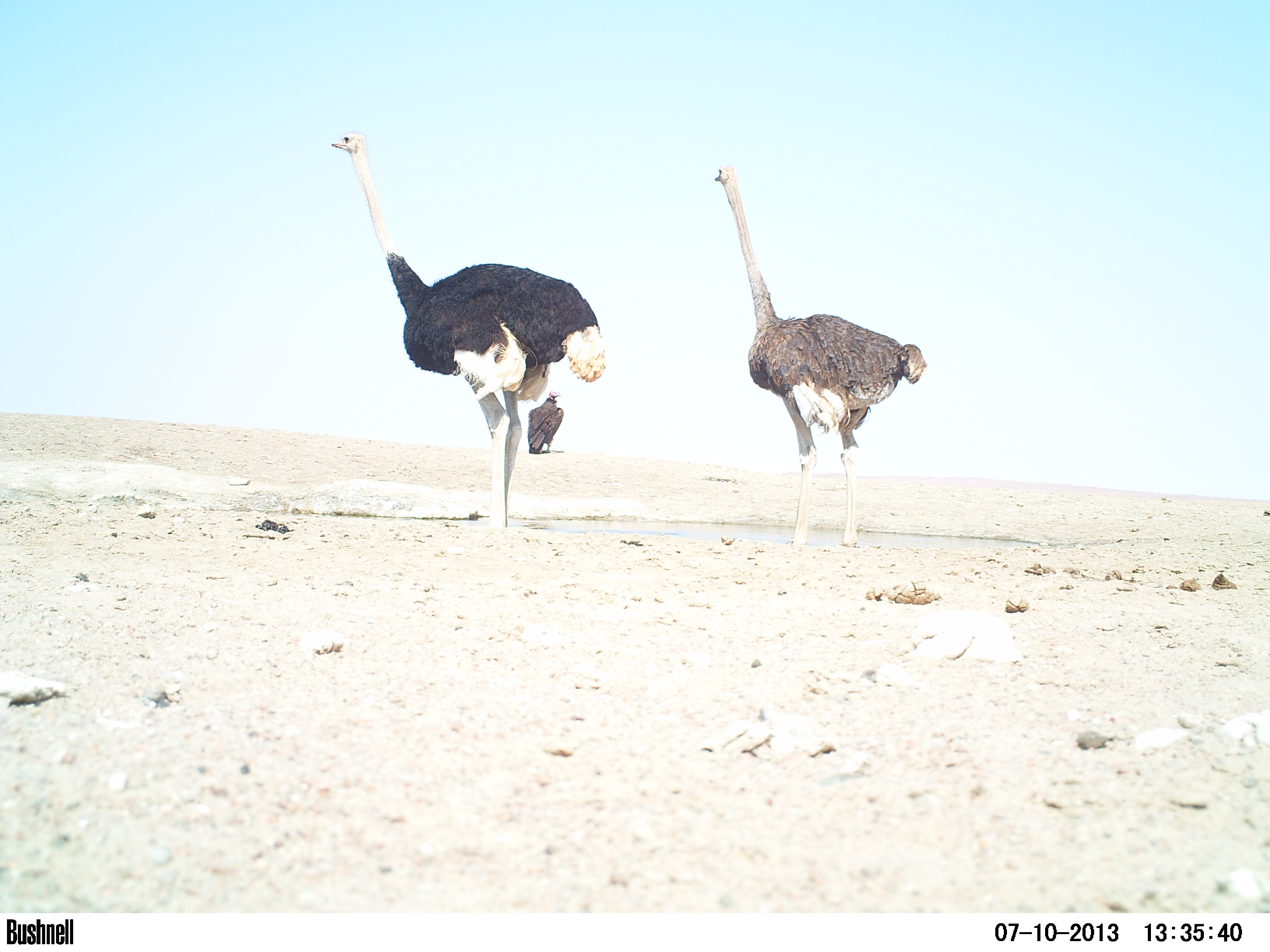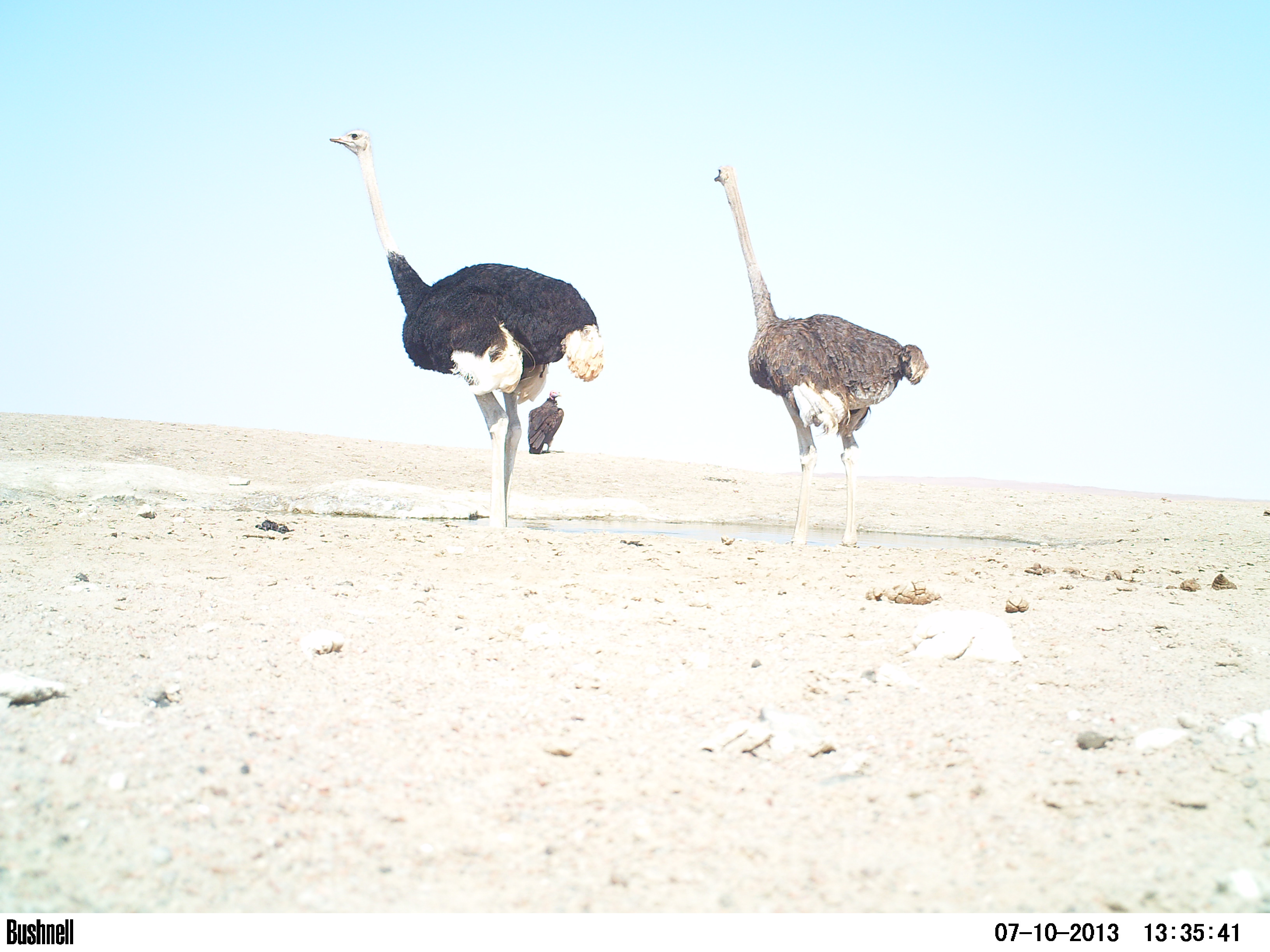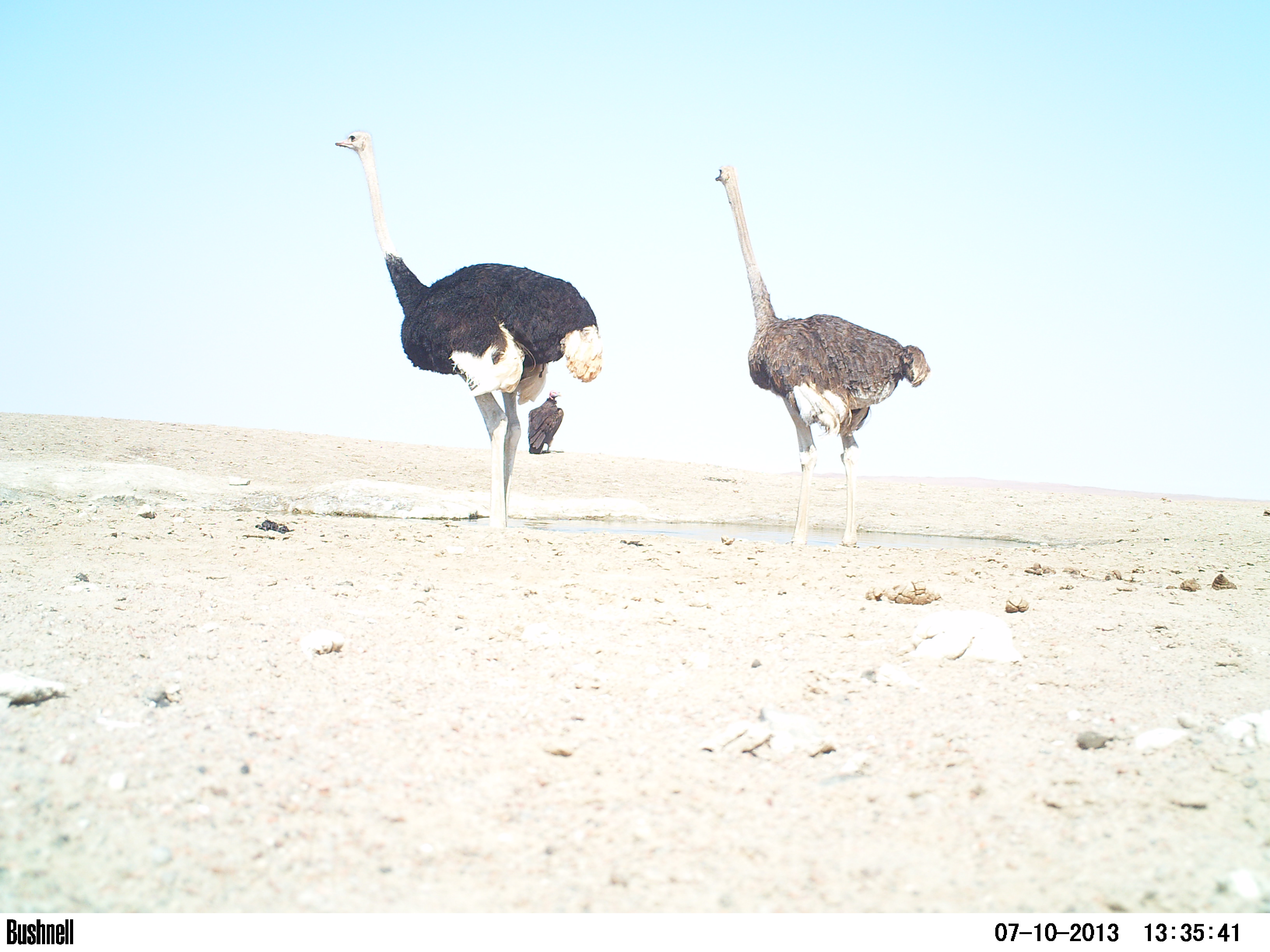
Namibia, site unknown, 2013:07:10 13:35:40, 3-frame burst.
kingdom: Animalia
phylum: Chordata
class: Aves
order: Struthioniformes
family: Struthionidae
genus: Struthio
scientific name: Struthio camelus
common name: common ostrich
Struthio camelus (common ostrich).